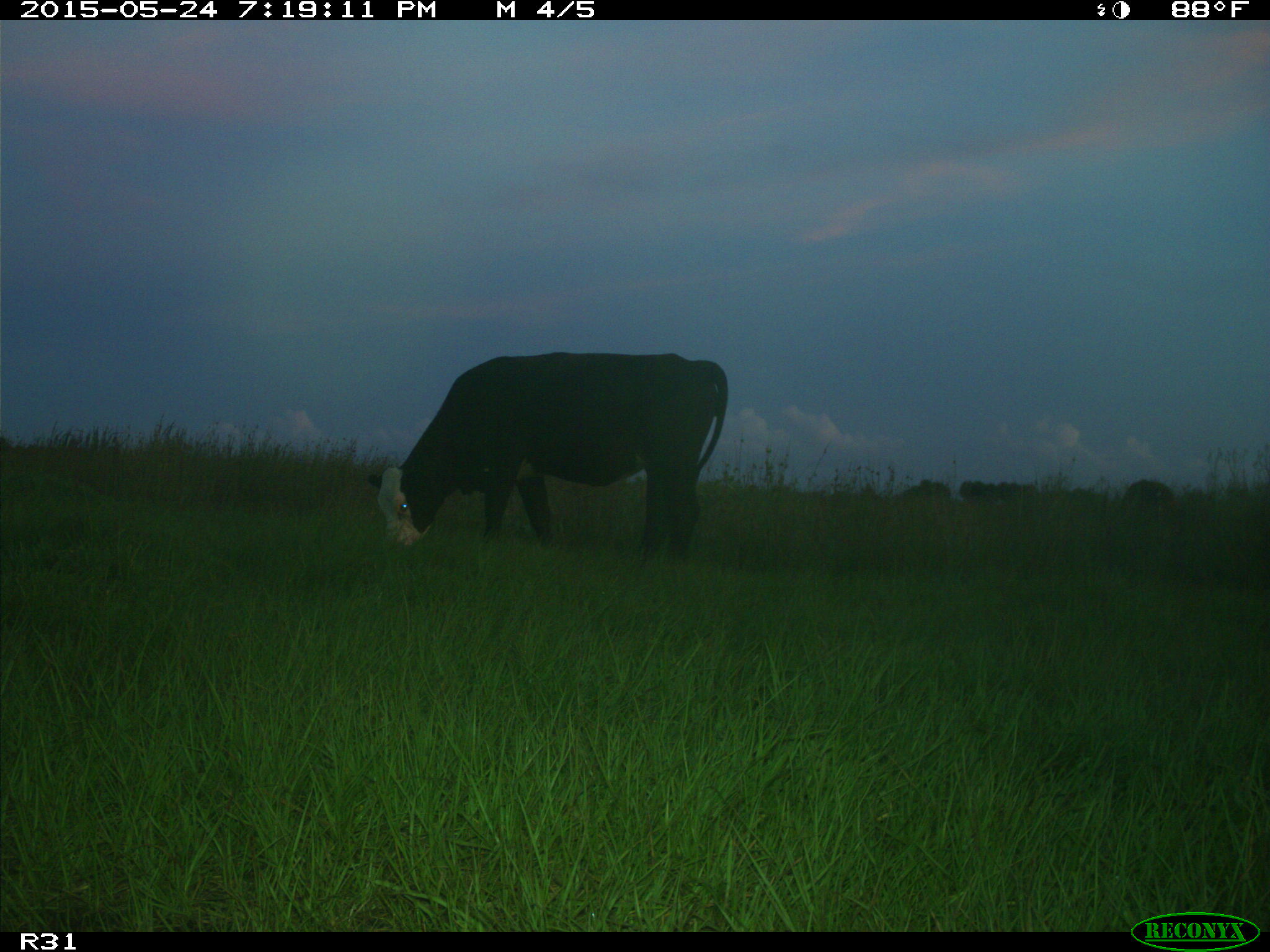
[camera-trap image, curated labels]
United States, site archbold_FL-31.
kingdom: Animalia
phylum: Chordata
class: Mammalia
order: Artiodactyla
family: Bovidae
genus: Bos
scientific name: Bos taurus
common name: domestic cow